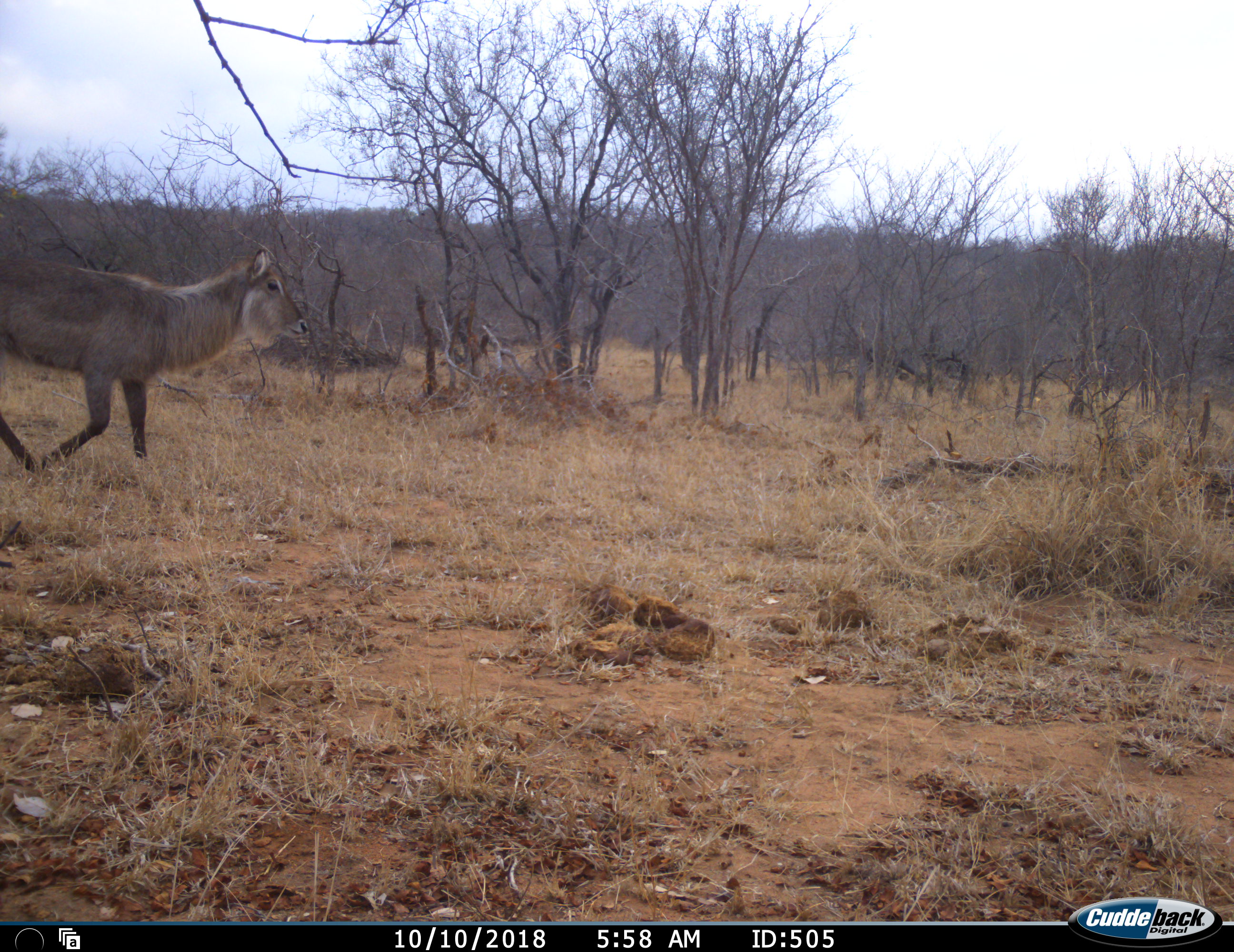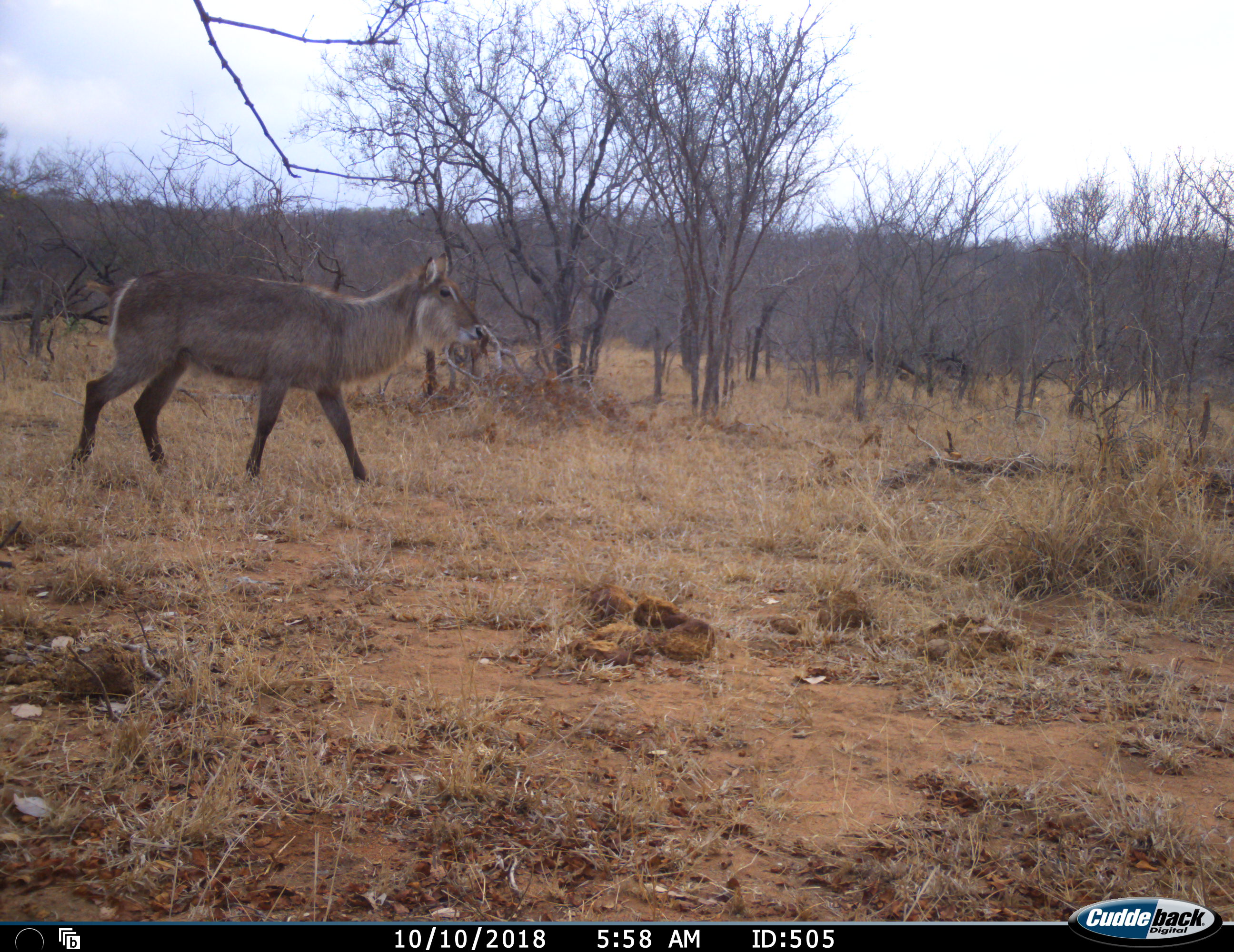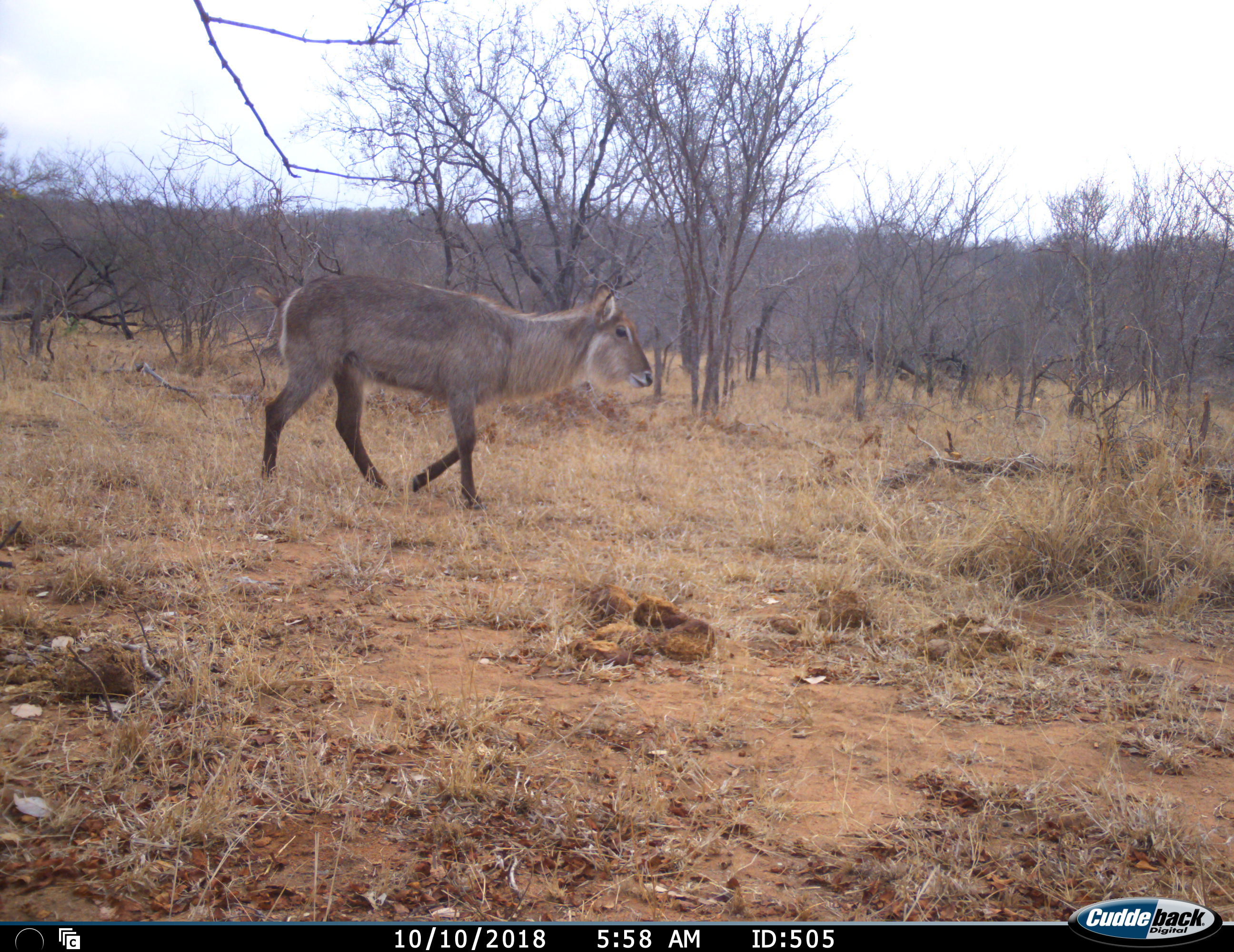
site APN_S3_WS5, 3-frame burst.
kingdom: Animalia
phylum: Chordata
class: Mammalia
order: Artiodactyla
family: Bovidae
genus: Kobus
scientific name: Kobus ellipsiprymnus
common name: waterbuck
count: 1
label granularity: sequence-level